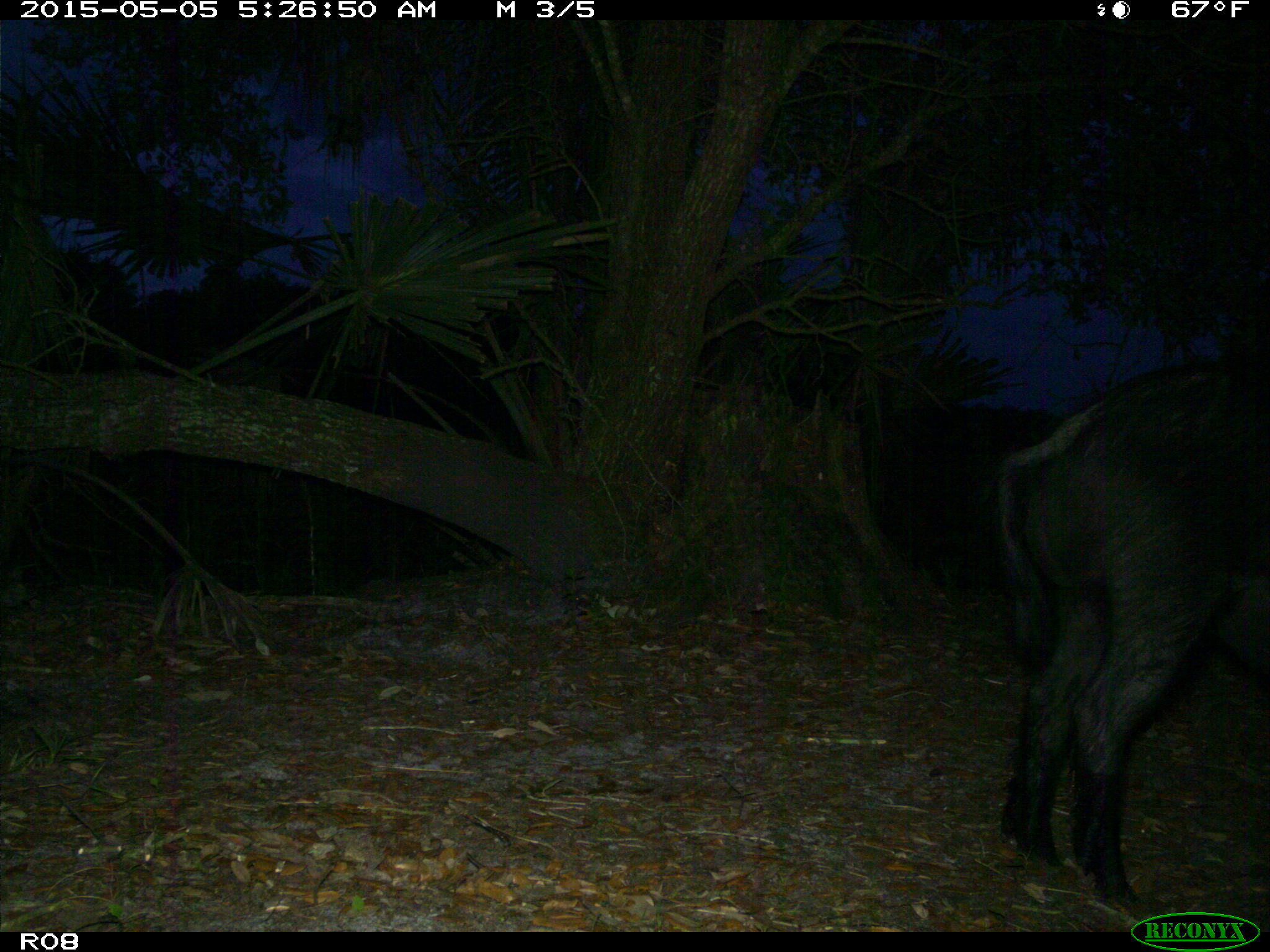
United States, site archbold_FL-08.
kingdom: Animalia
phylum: Chordata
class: Mammalia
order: Artiodactyla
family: Suidae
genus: Sus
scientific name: Sus scrofa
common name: wild boar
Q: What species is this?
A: Sus scrofa (wild boar).